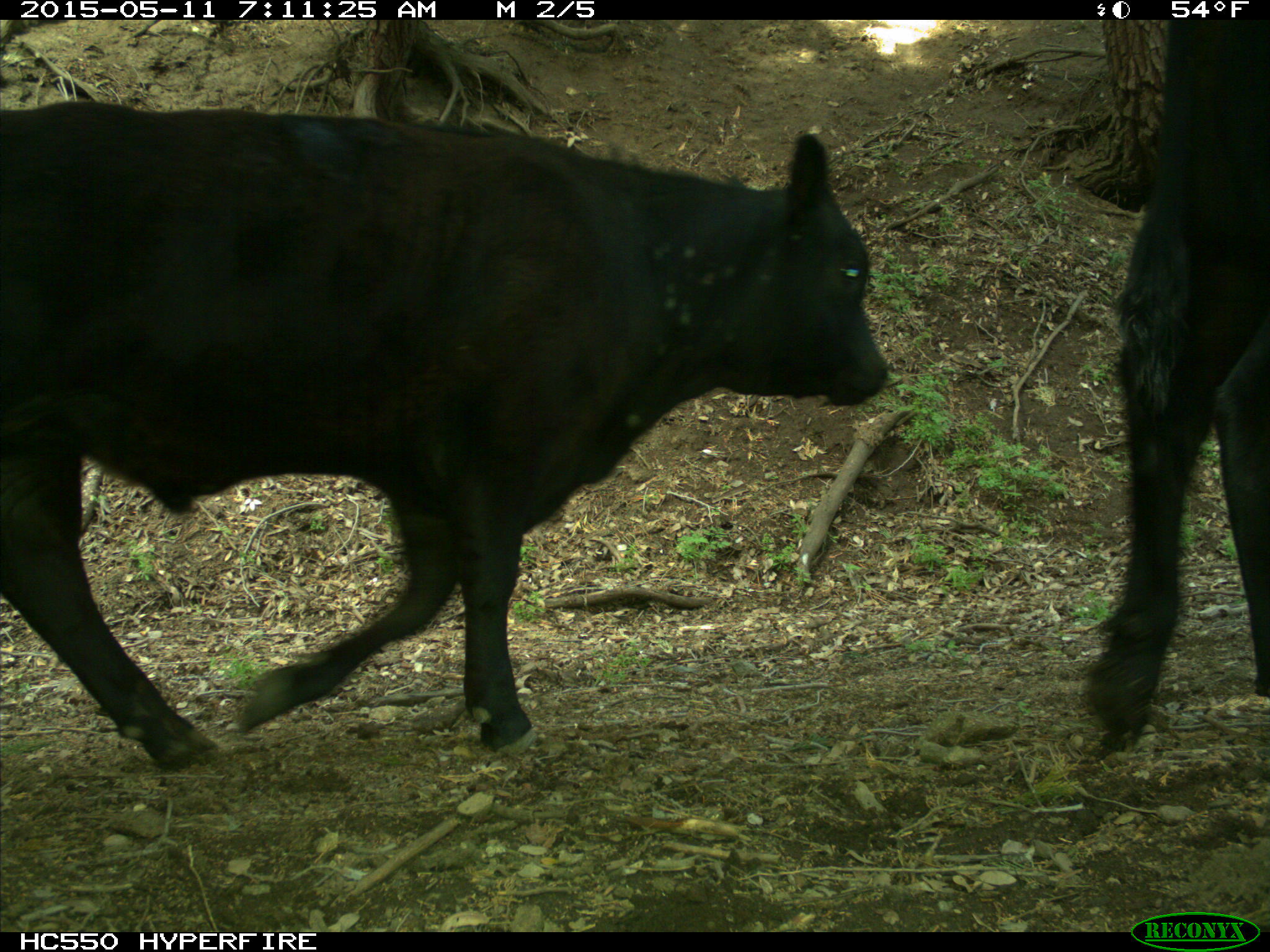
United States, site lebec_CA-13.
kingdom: Animalia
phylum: Chordata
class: Mammalia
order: Artiodactyla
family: Bovidae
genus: Bos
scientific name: Bos taurus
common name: domestic cow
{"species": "Bos taurus (domestic cow)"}